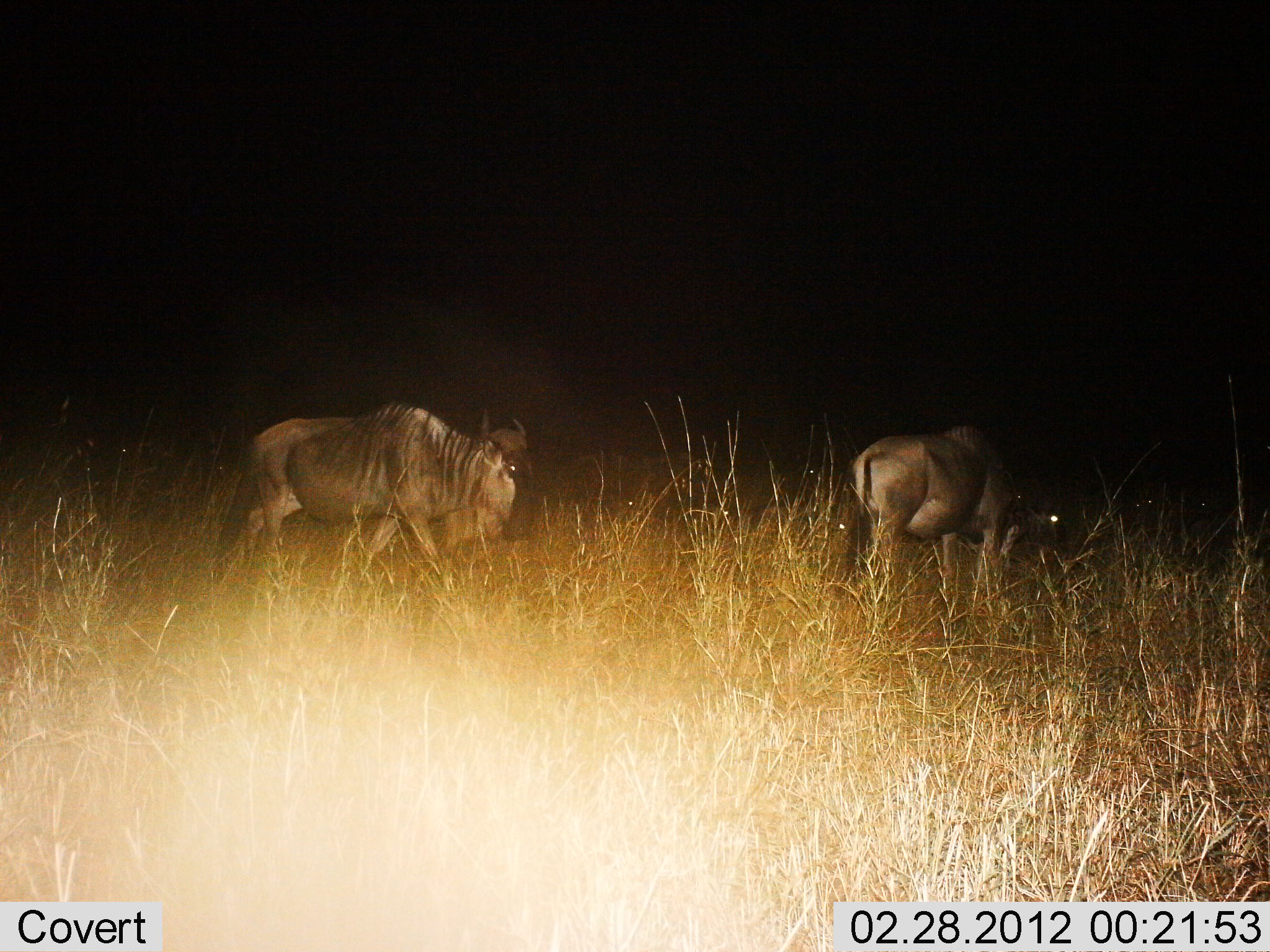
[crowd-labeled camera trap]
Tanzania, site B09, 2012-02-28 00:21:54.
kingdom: Animalia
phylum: Chordata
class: Mammalia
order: Artiodactyla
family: Bovidae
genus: Connochaetes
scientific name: Connochaetes taurinus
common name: blue wildebeest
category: wildebeest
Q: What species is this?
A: Wildebeest (blue wildebeest) (Connochaetes taurinus).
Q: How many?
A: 2.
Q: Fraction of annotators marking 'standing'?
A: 15%.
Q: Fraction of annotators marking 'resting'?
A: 0%.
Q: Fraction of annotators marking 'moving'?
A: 85%.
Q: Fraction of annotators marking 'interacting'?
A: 0%.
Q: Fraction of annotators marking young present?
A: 0%.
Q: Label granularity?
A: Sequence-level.